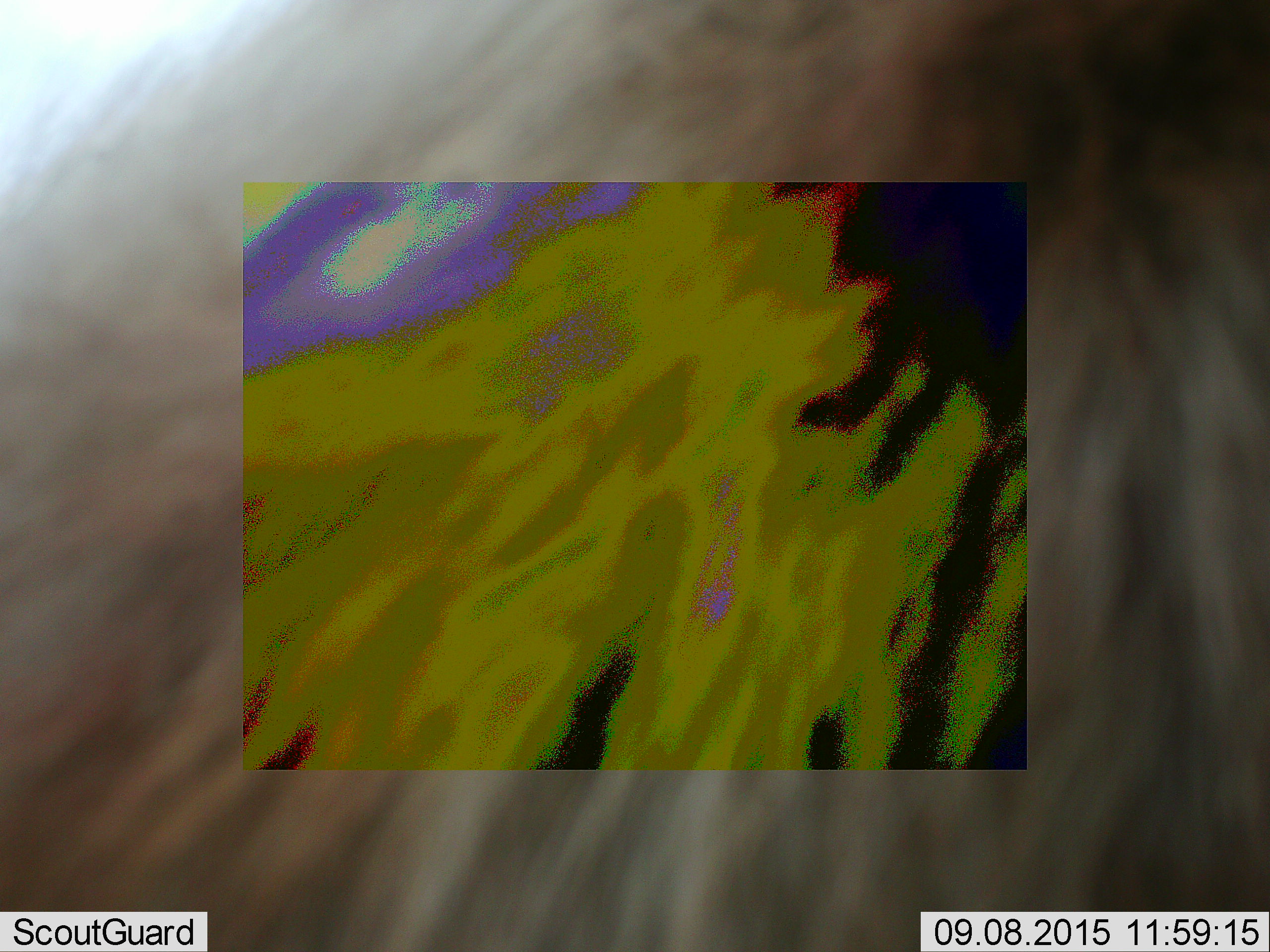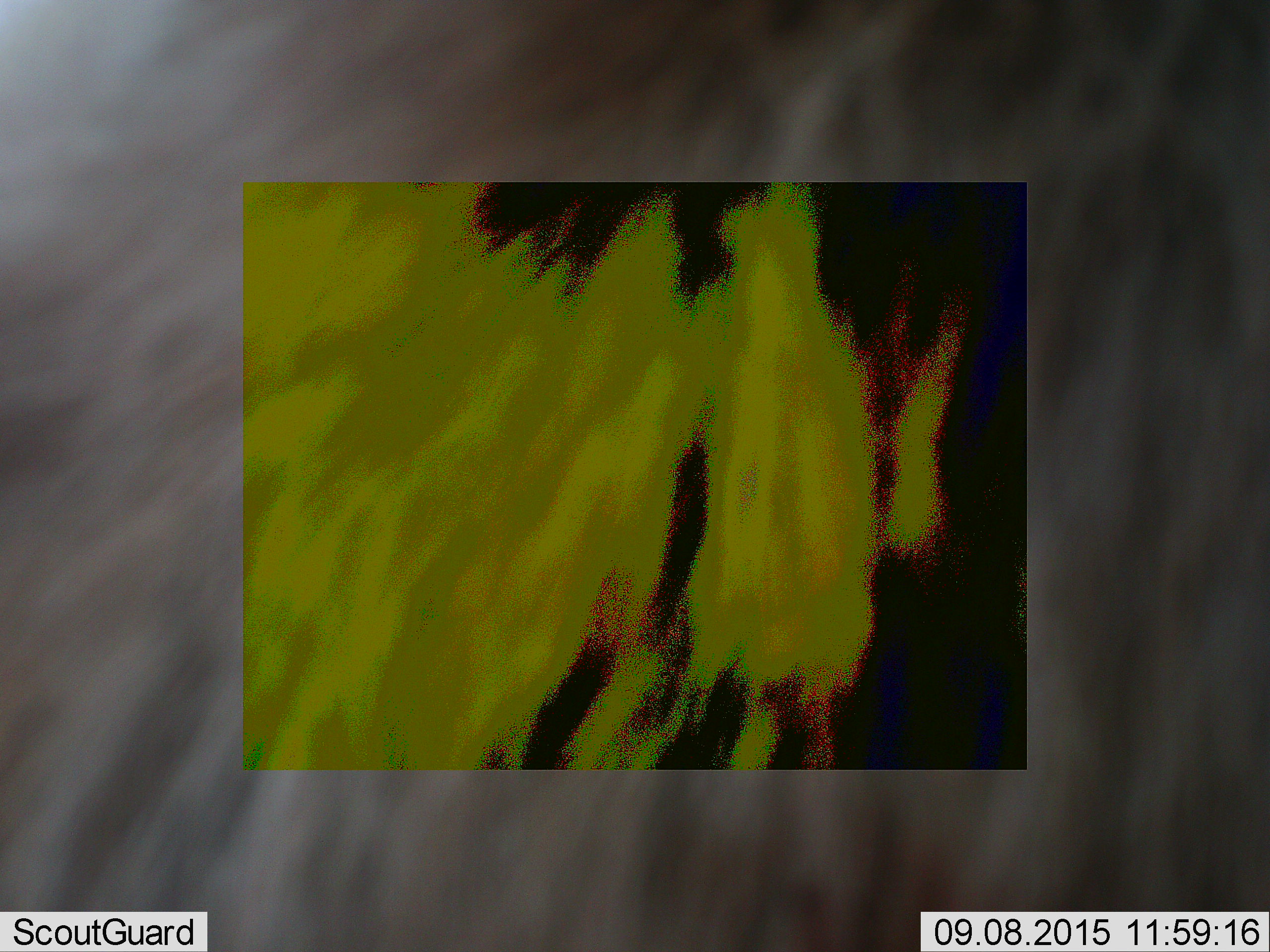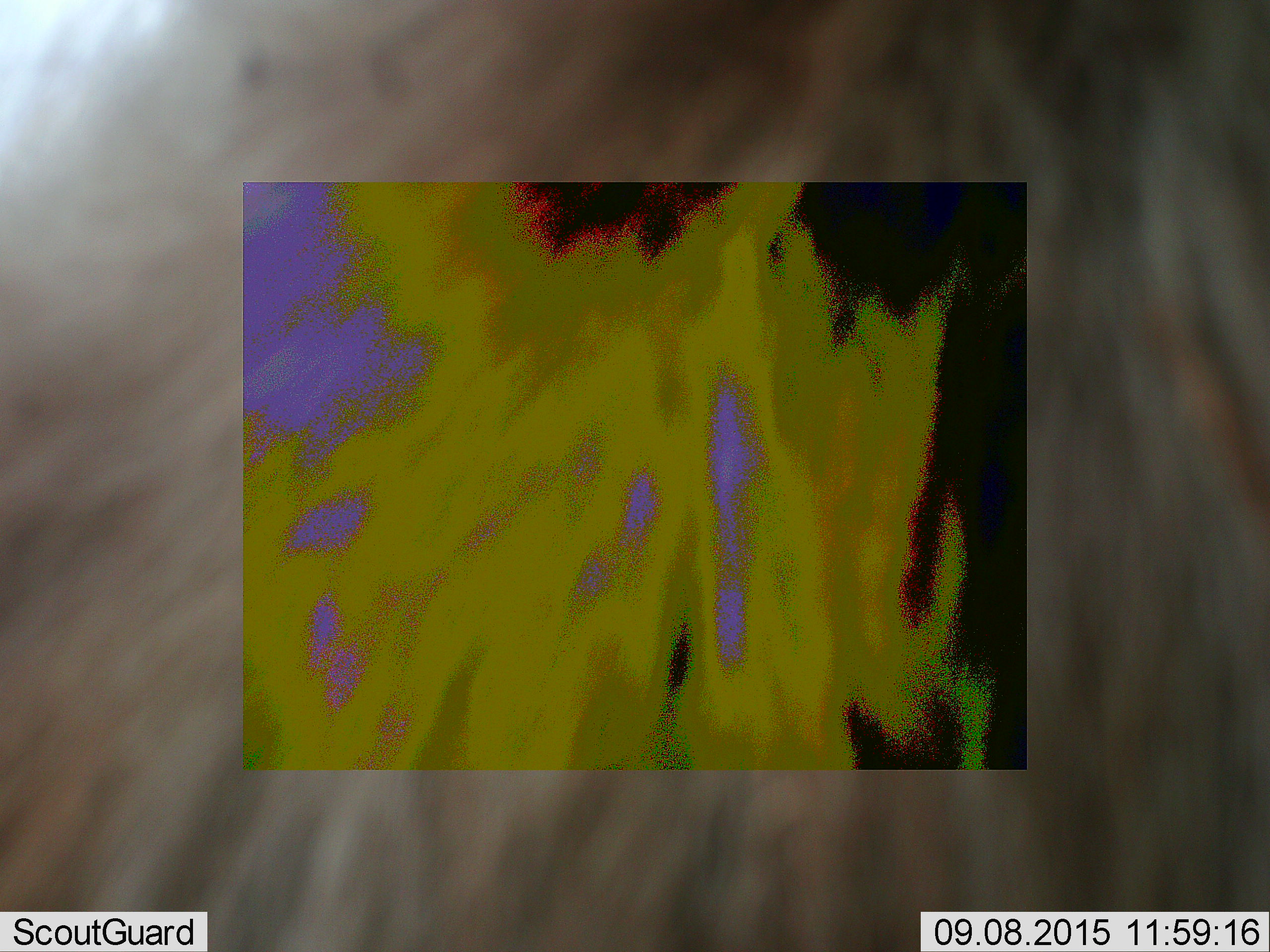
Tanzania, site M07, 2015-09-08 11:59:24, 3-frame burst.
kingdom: Animalia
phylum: Chordata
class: Mammalia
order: Carnivora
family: Felidae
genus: Panthera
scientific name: Panthera leo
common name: lion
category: lionmale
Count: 1.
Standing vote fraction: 100%.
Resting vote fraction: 0%.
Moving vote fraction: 0%.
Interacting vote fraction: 0%.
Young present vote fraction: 0%.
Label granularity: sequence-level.